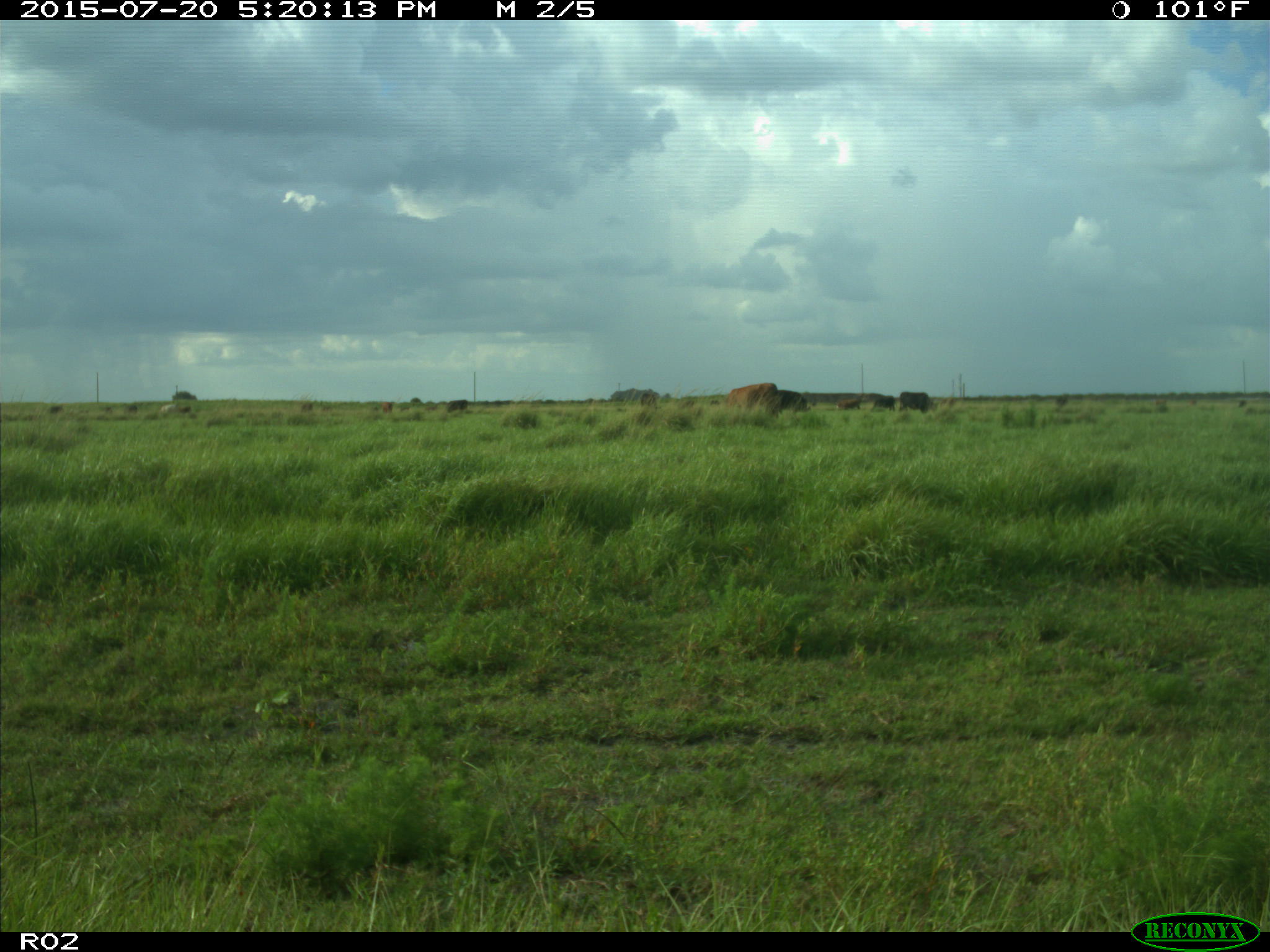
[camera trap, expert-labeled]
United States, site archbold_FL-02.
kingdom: Animalia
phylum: Chordata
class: Mammalia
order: Artiodactyla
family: Bovidae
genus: Bos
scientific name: Bos taurus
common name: domestic cow